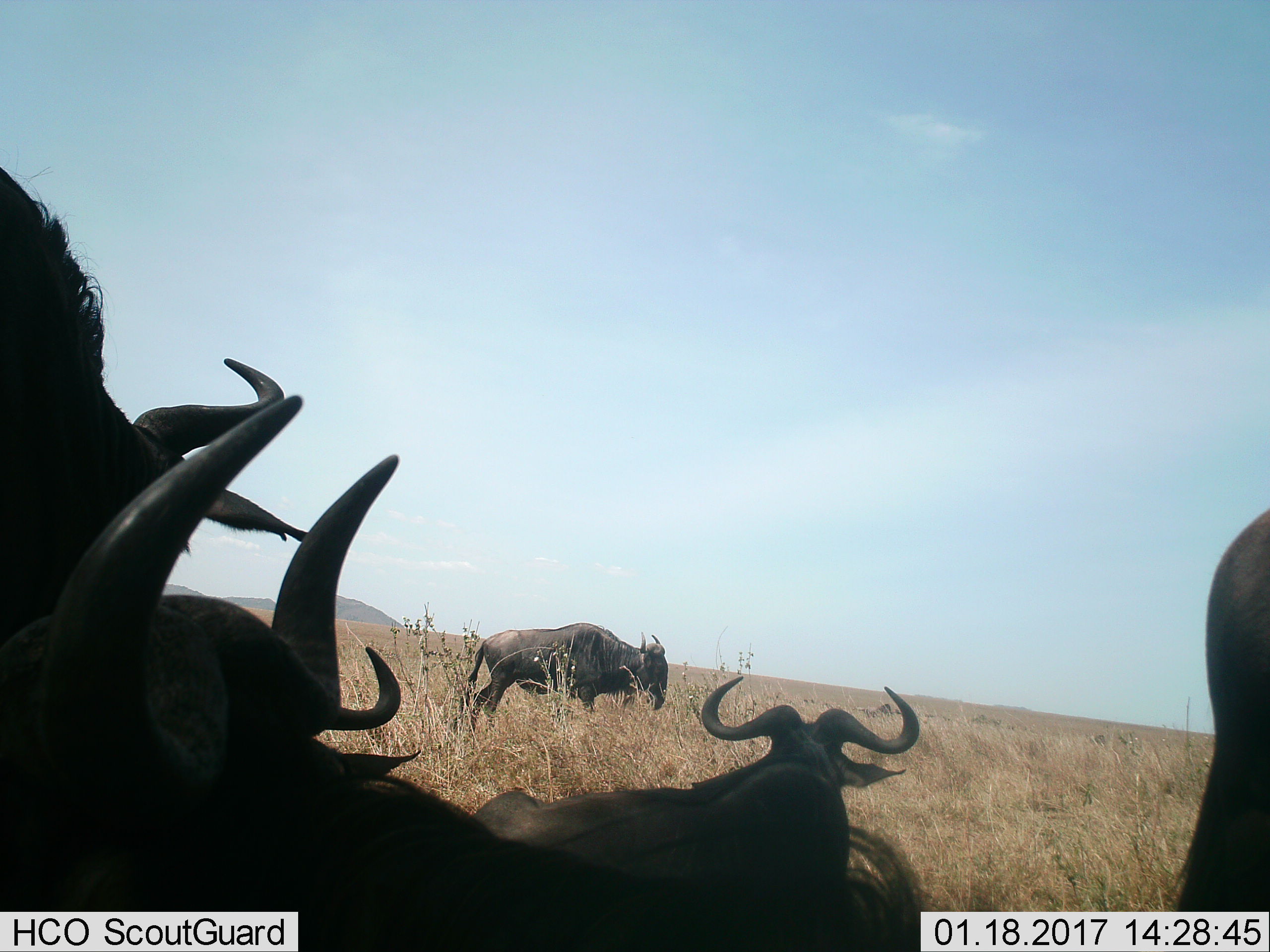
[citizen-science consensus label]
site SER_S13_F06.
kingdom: Animalia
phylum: Chordata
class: Mammalia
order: Artiodactyla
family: Bovidae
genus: Connochaetes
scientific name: Connochaetes taurinus taurinus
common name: blue wildebeest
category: wildebeestblue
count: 5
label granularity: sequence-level